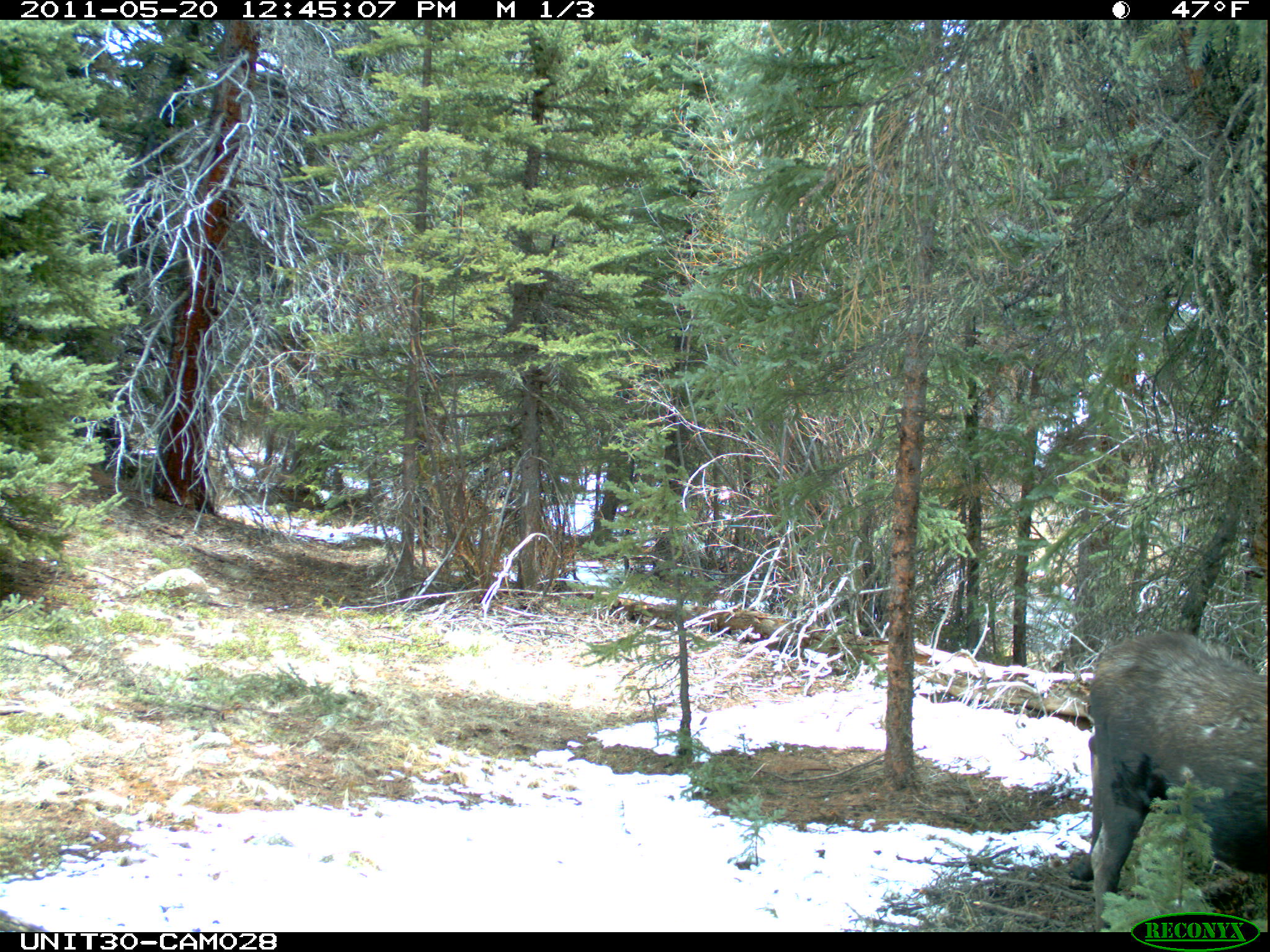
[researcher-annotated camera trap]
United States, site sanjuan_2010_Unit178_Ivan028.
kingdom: Animalia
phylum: Chordata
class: Mammalia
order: Artiodactyla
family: Cervidae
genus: Alces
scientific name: Alces alces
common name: moose